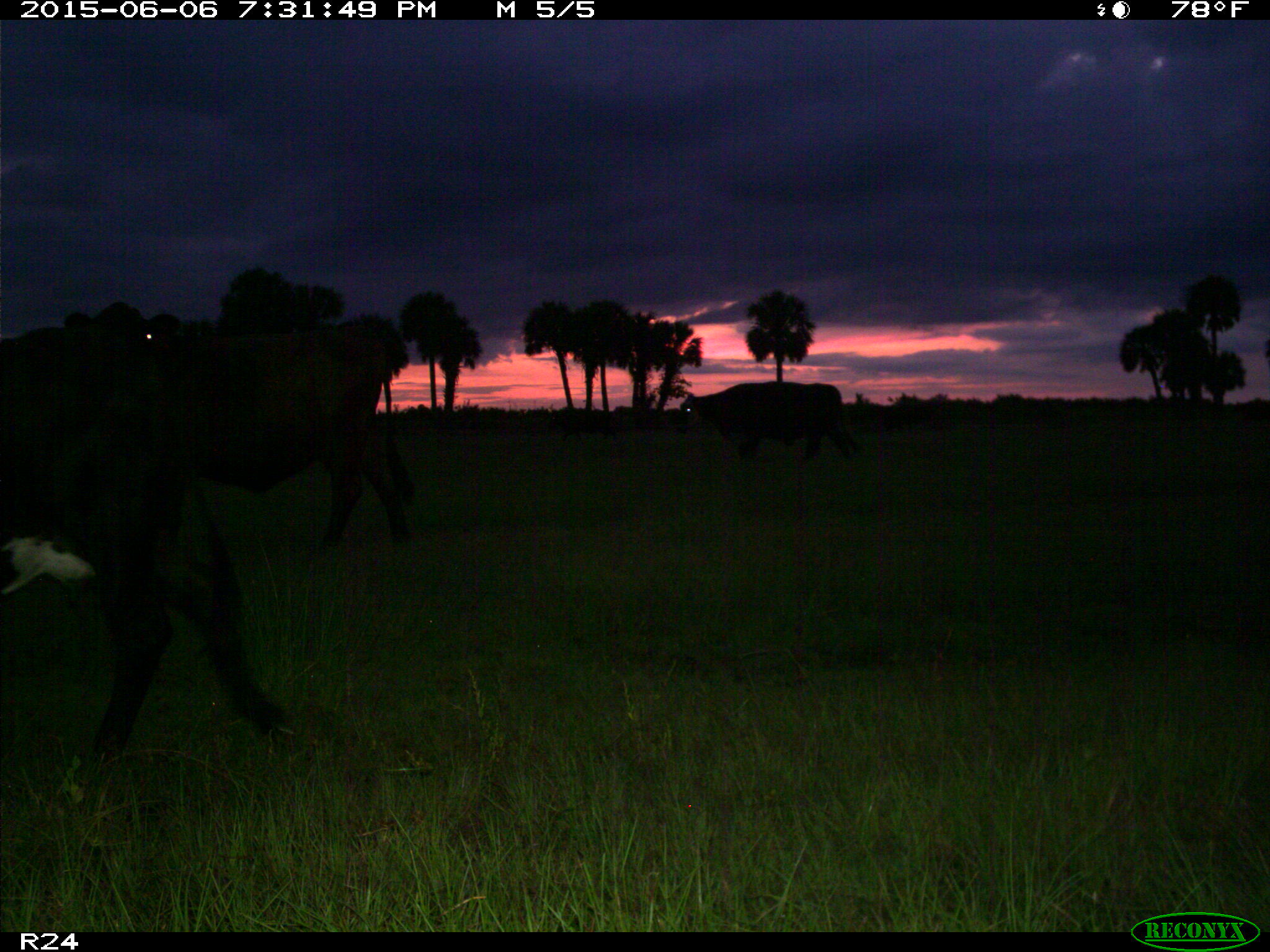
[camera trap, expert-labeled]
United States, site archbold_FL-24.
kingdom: Animalia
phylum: Chordata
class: Mammalia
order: Artiodactyla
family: Bovidae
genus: Bos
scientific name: Bos taurus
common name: domestic cow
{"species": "Bos taurus (domestic cow)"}